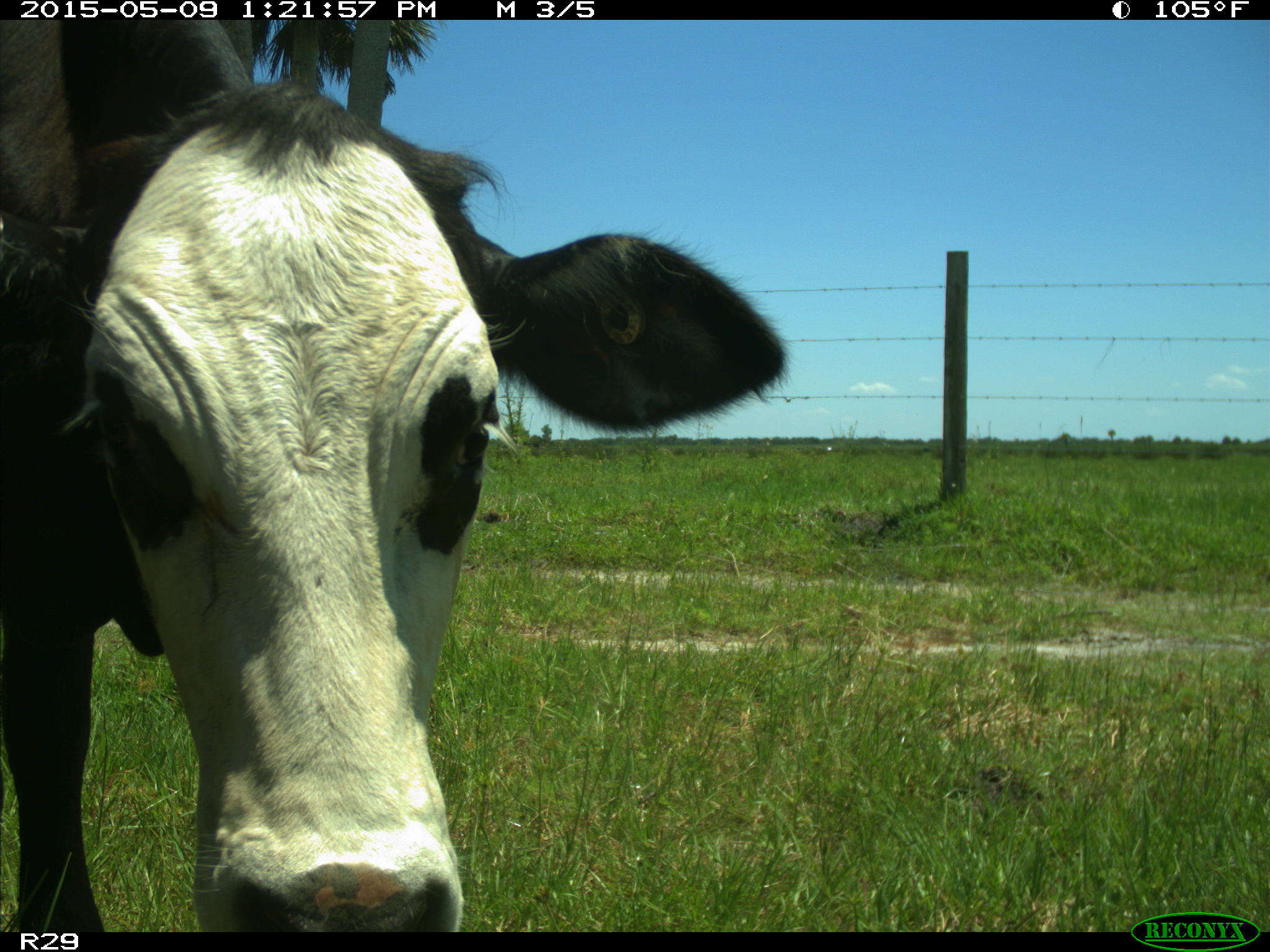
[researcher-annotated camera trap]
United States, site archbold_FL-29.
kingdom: Animalia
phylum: Chordata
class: Mammalia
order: Artiodactyla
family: Bovidae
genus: Bos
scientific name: Bos taurus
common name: domestic cow